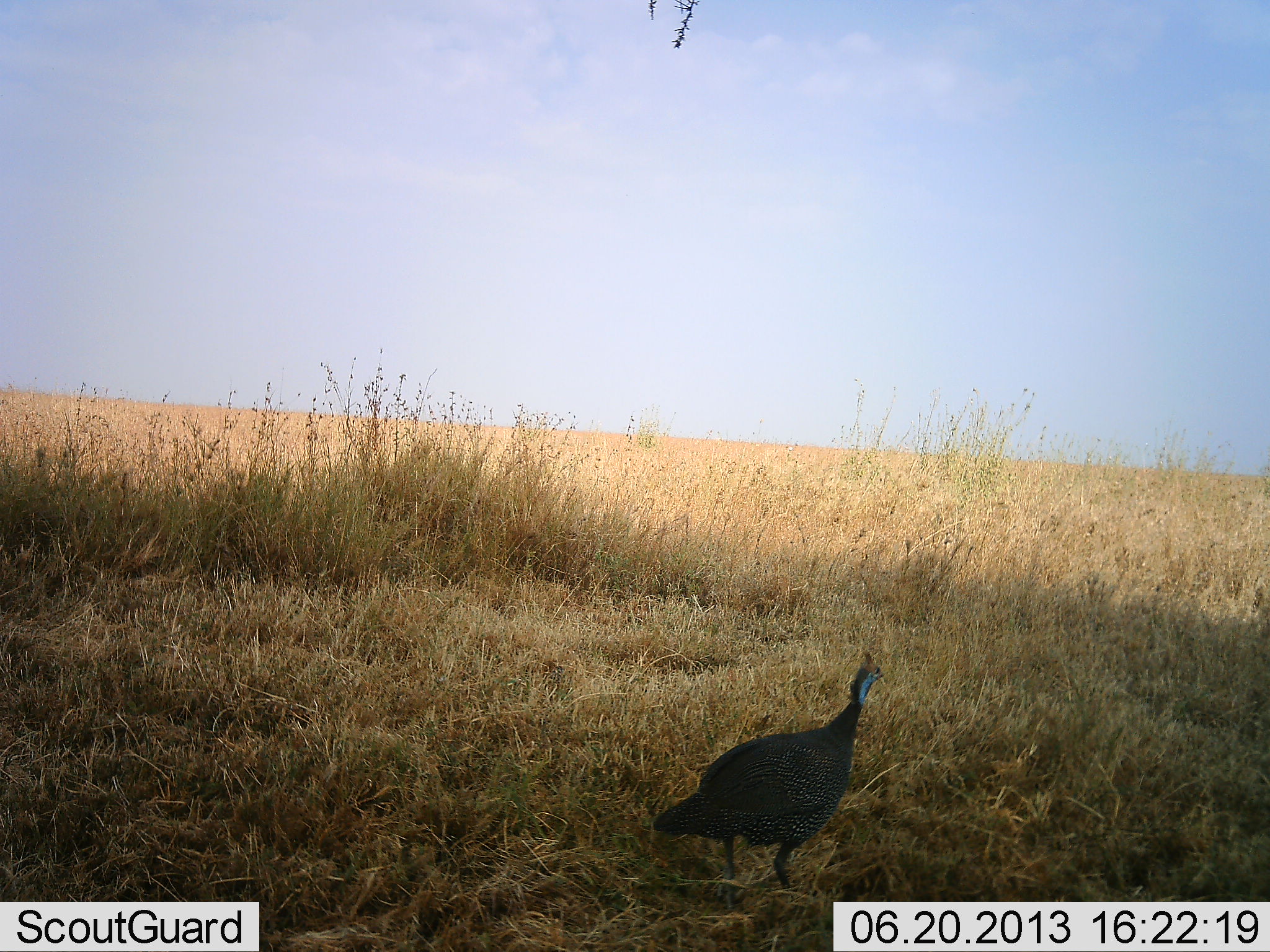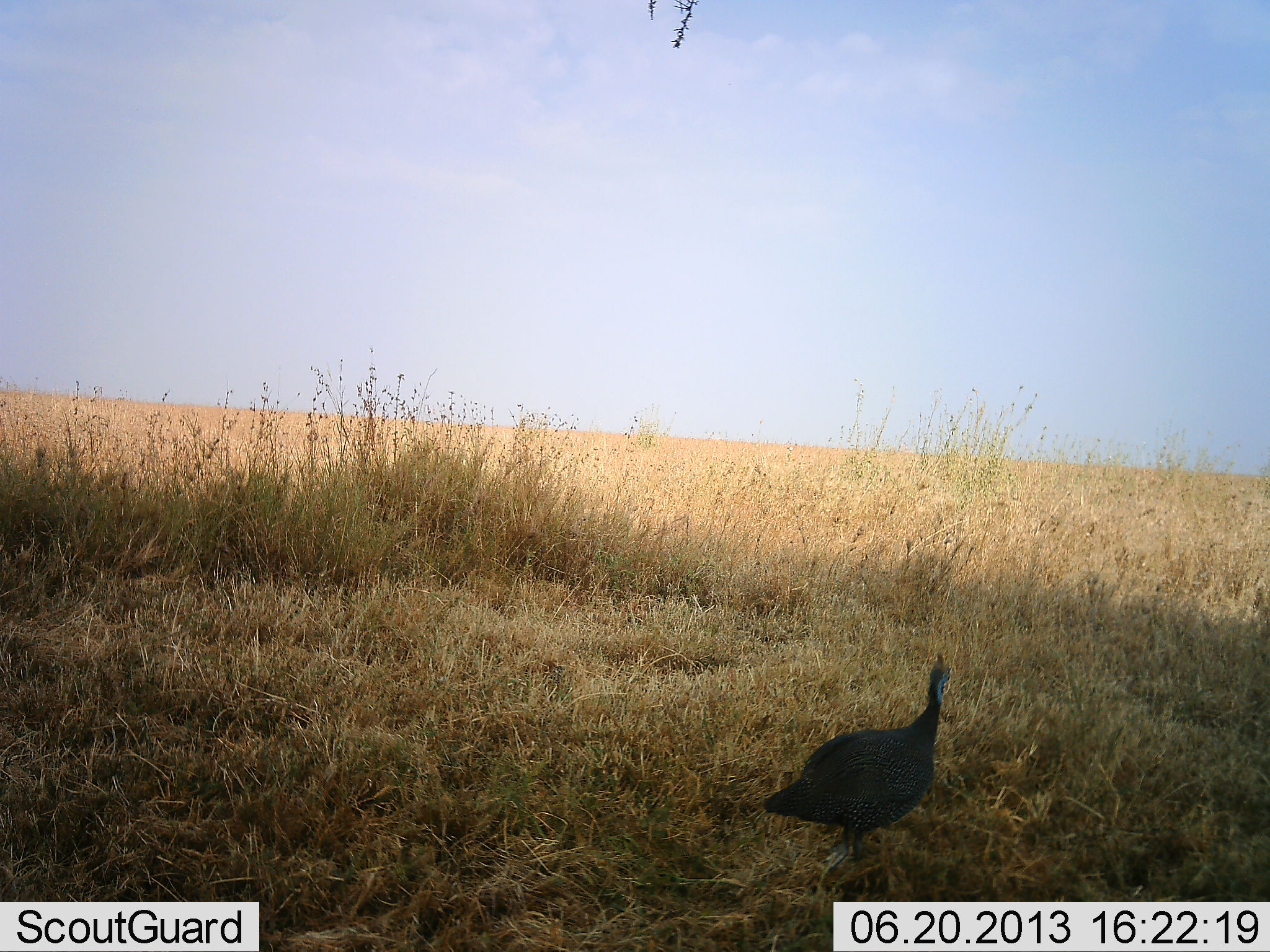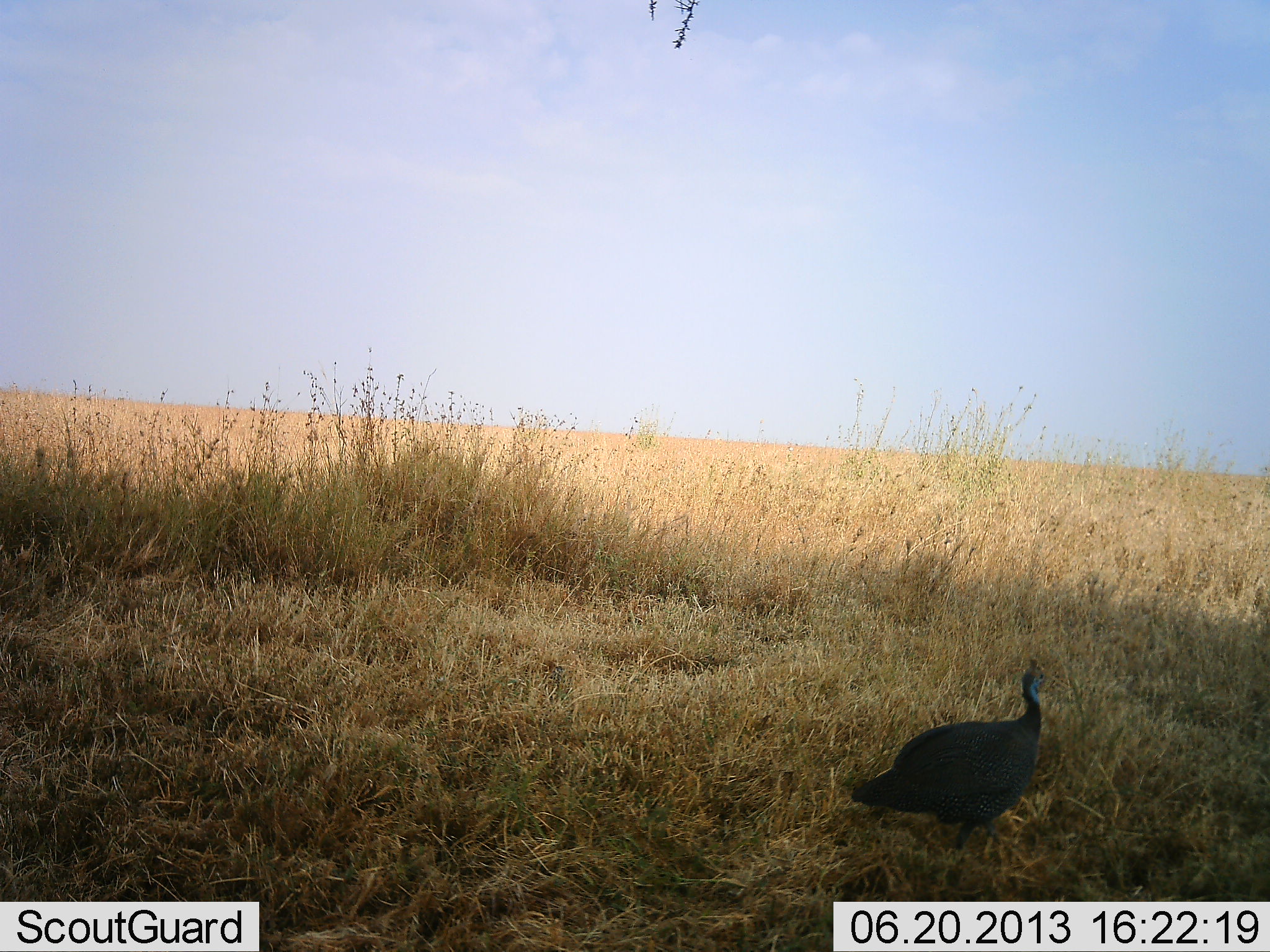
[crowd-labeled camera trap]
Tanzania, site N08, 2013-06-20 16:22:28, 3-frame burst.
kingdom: Animalia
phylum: Chordata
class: Aves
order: Galliformes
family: Numididae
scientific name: Numididae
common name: guinea fowl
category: guineafowl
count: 1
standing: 9%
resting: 0%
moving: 91%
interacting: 0%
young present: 0%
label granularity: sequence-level